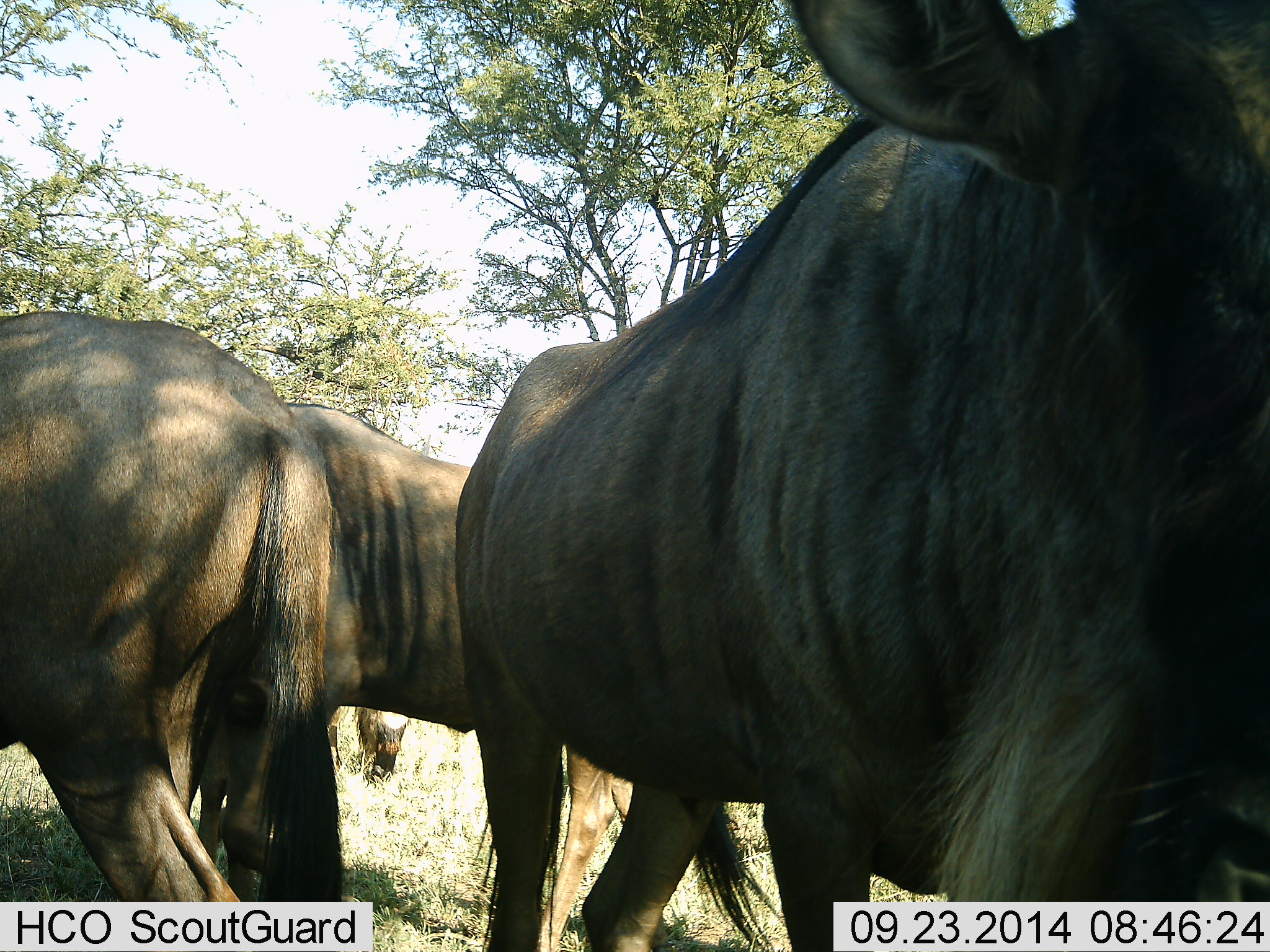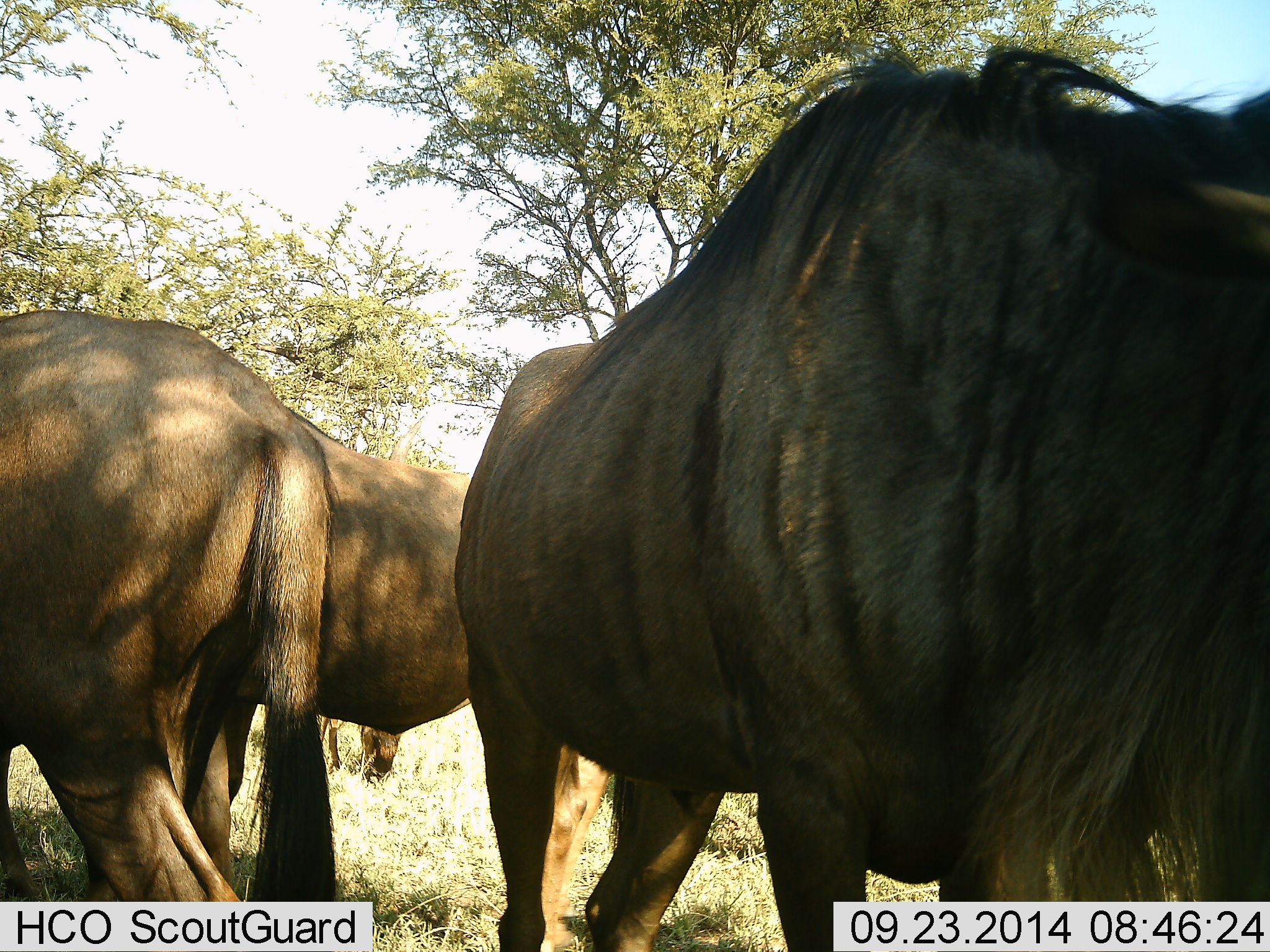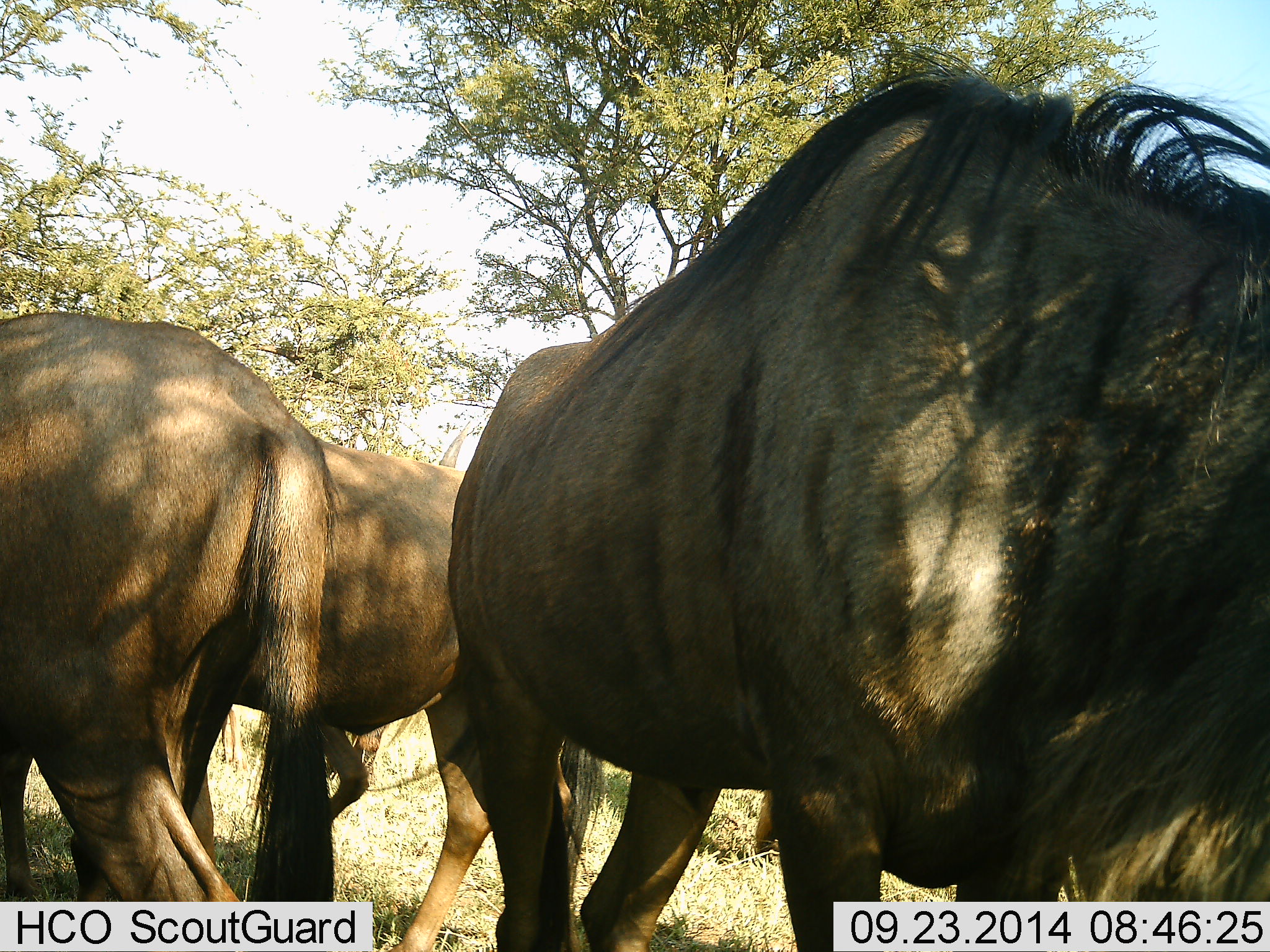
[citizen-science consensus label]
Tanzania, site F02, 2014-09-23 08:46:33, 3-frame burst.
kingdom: Animalia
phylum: Chordata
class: Mammalia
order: Artiodactyla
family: Bovidae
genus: Connochaetes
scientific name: Connochaetes taurinus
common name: blue wildebeest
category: wildebeest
Wildebeest (blue wildebeest) (Connochaetes taurinus), count 4. Behavior (volunteer vote fractions): standing 60%, resting 0%, moving 20%, interacting 10%. Young present (vote fraction): 0%. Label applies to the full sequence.